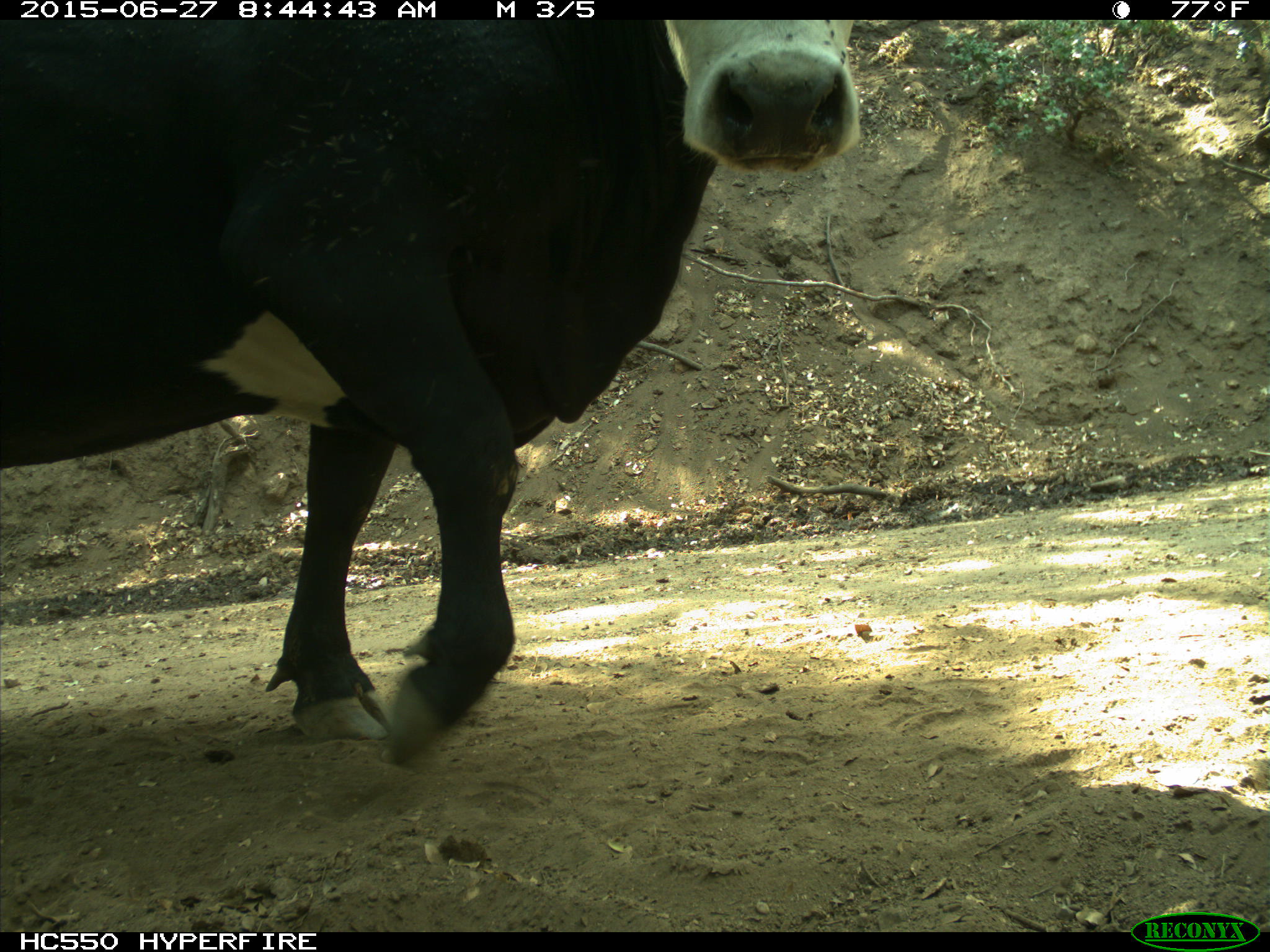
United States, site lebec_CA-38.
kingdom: Animalia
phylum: Chordata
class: Mammalia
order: Artiodactyla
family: Bovidae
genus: Bos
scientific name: Bos taurus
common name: domestic cow